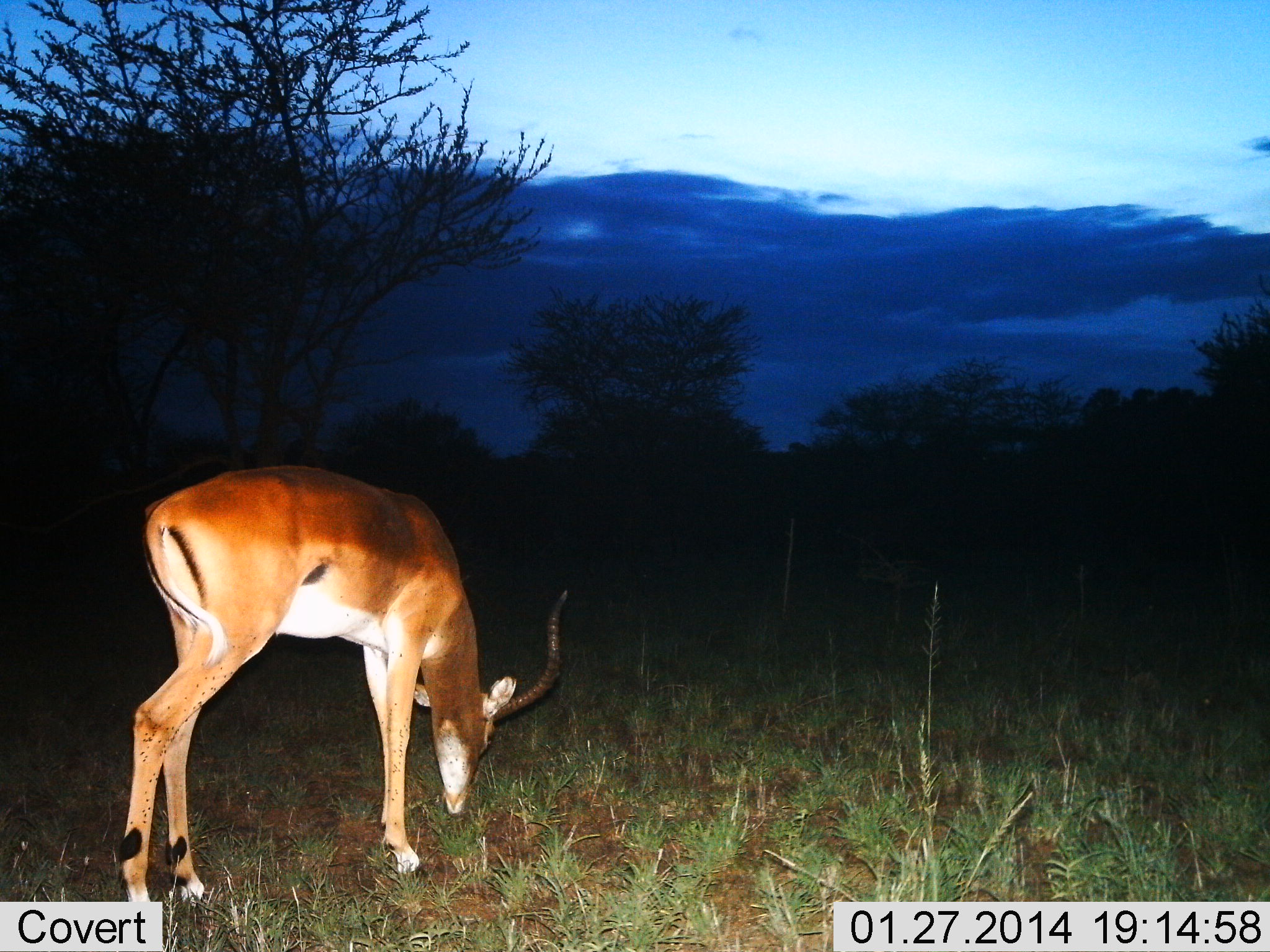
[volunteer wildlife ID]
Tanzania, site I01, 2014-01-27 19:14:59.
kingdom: Animalia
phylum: Chordata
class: Mammalia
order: Artiodactyla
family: Bovidae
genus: Aepyceros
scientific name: Aepyceros melampus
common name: impala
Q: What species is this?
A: Impala (Aepyceros melampus).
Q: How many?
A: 1.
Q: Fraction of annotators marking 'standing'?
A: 30%.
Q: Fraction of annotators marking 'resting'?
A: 0%.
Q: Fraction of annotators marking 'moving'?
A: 0%.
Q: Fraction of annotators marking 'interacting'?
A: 0%.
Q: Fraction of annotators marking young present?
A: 0%.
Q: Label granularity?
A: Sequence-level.